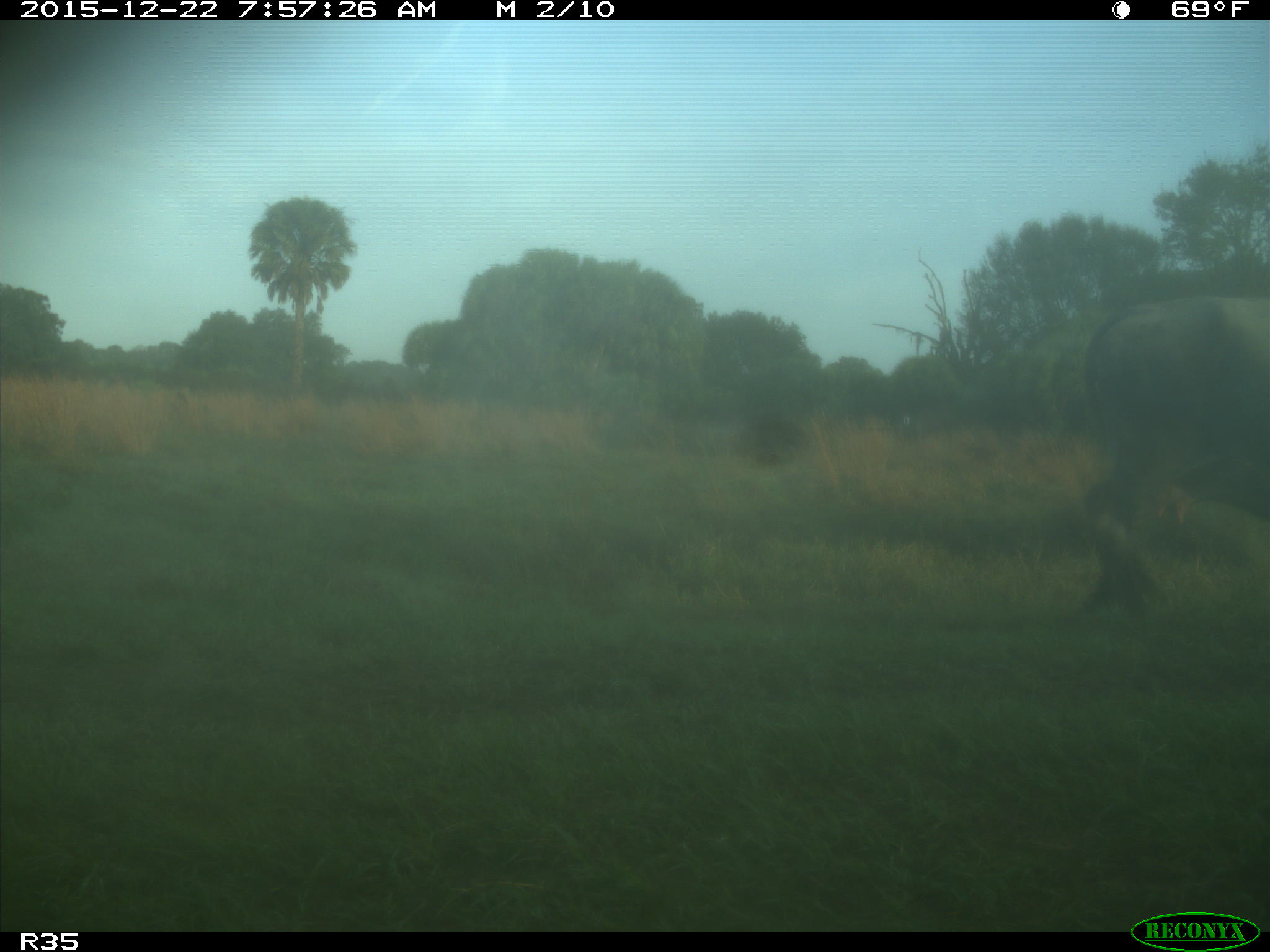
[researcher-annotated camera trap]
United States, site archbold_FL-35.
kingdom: Animalia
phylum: Chordata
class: Mammalia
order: Artiodactyla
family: Bovidae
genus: Bos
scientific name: Bos taurus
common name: domestic cow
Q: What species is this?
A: Bos taurus (domestic cow).